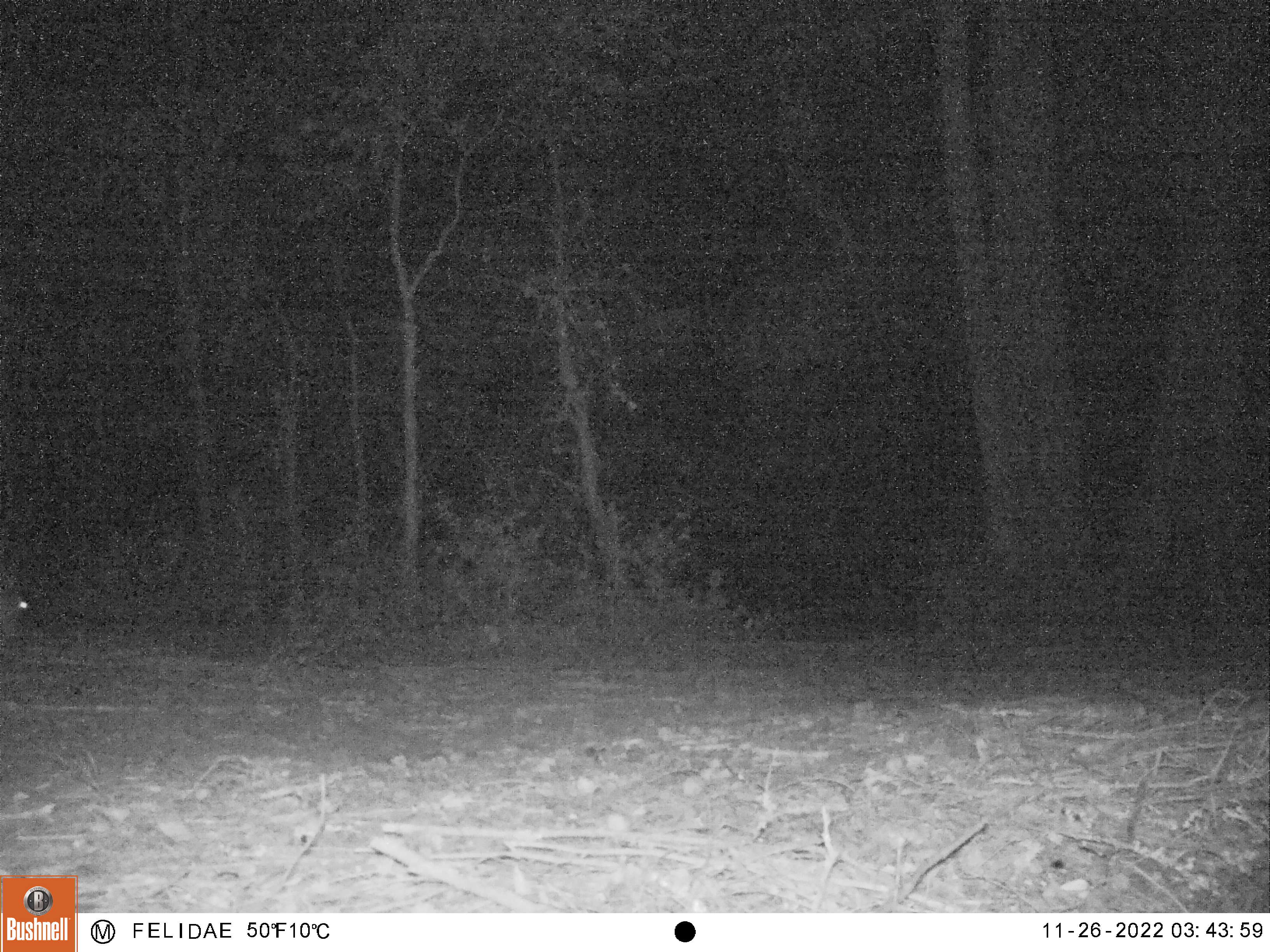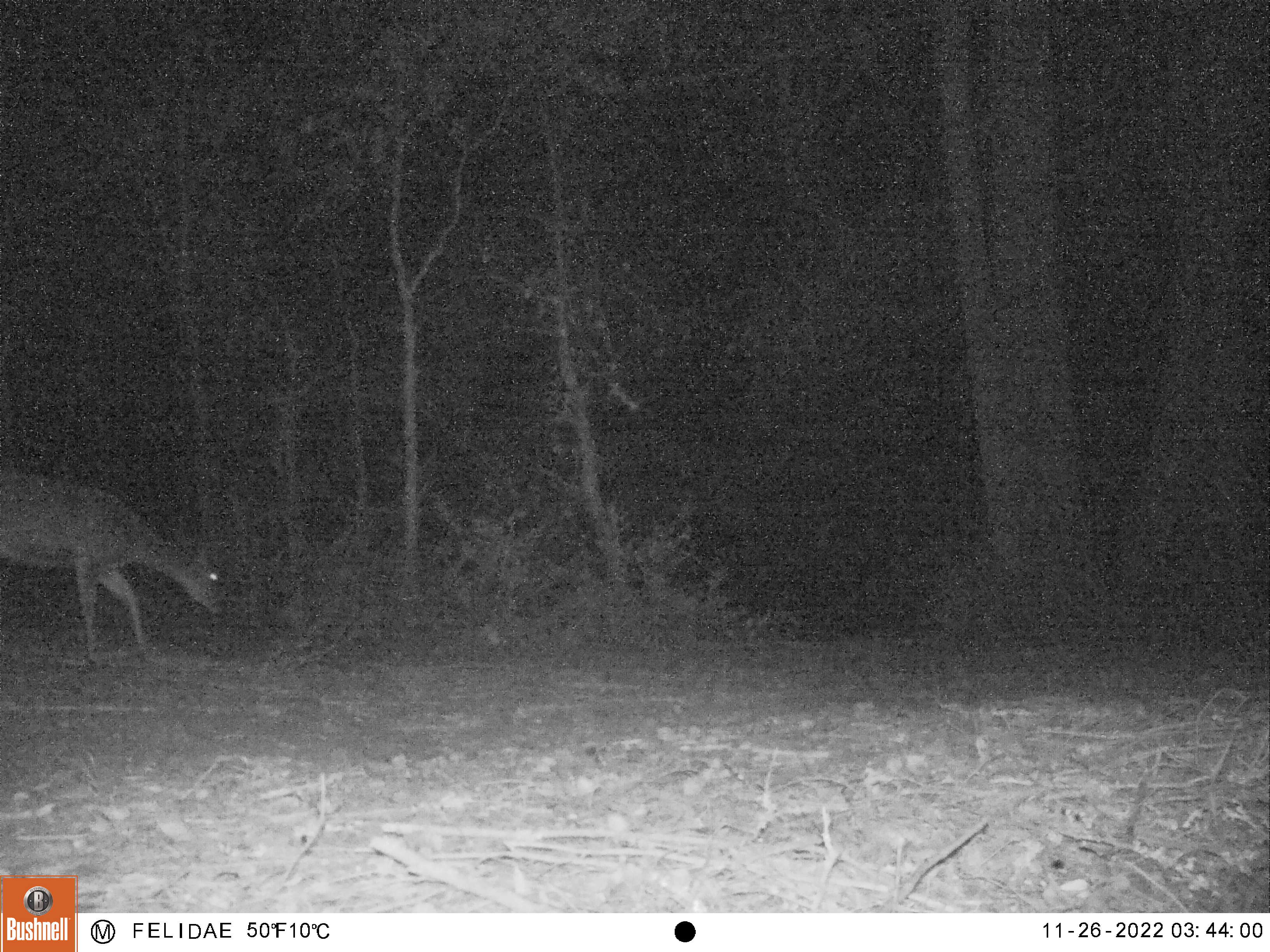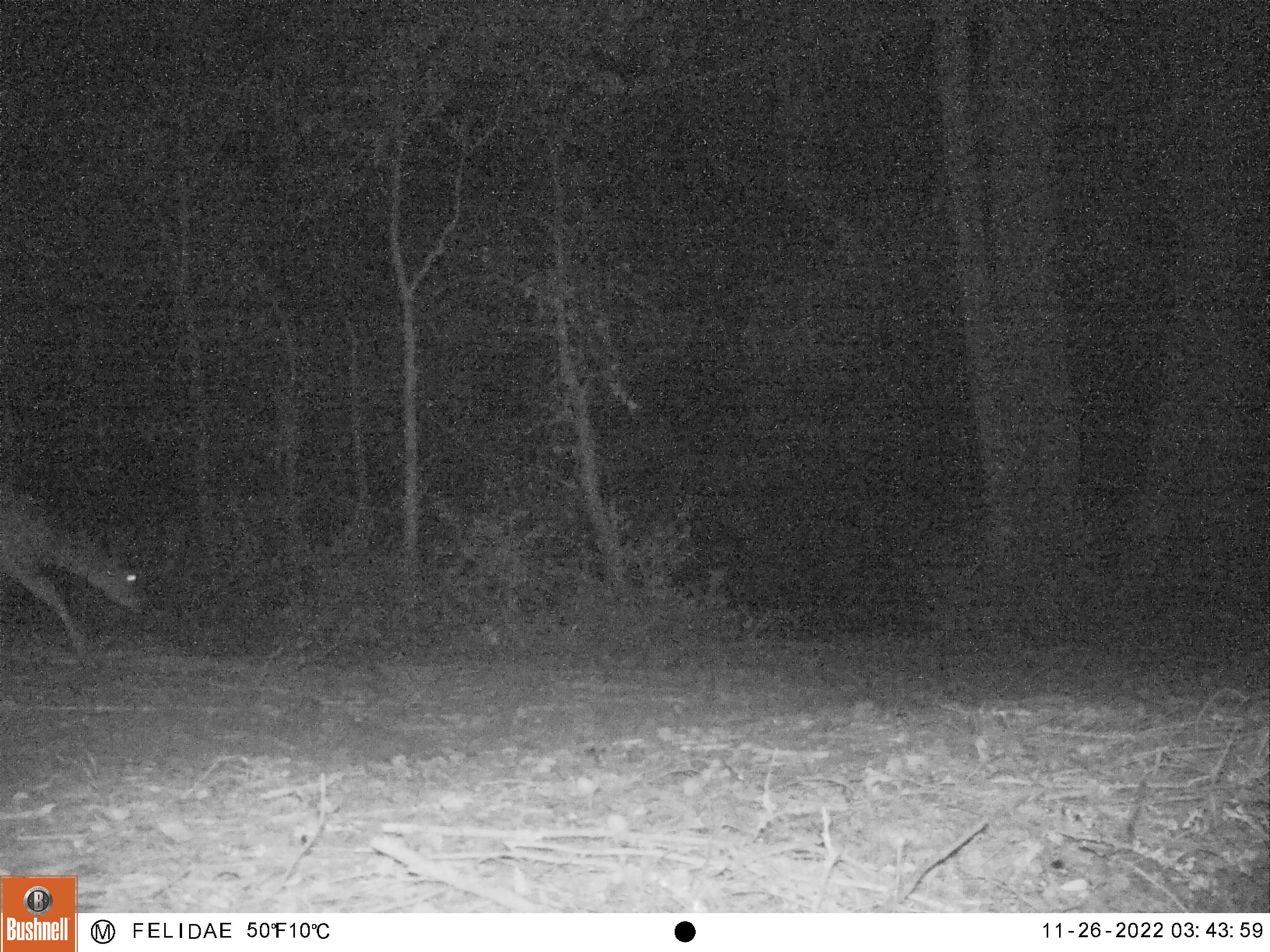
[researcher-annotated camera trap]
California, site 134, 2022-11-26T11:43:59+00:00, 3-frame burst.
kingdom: Animalia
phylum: Chordata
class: Mammalia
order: Artiodactyla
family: Cervidae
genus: Odocoileus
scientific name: Odocoileus hemionus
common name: mule deer